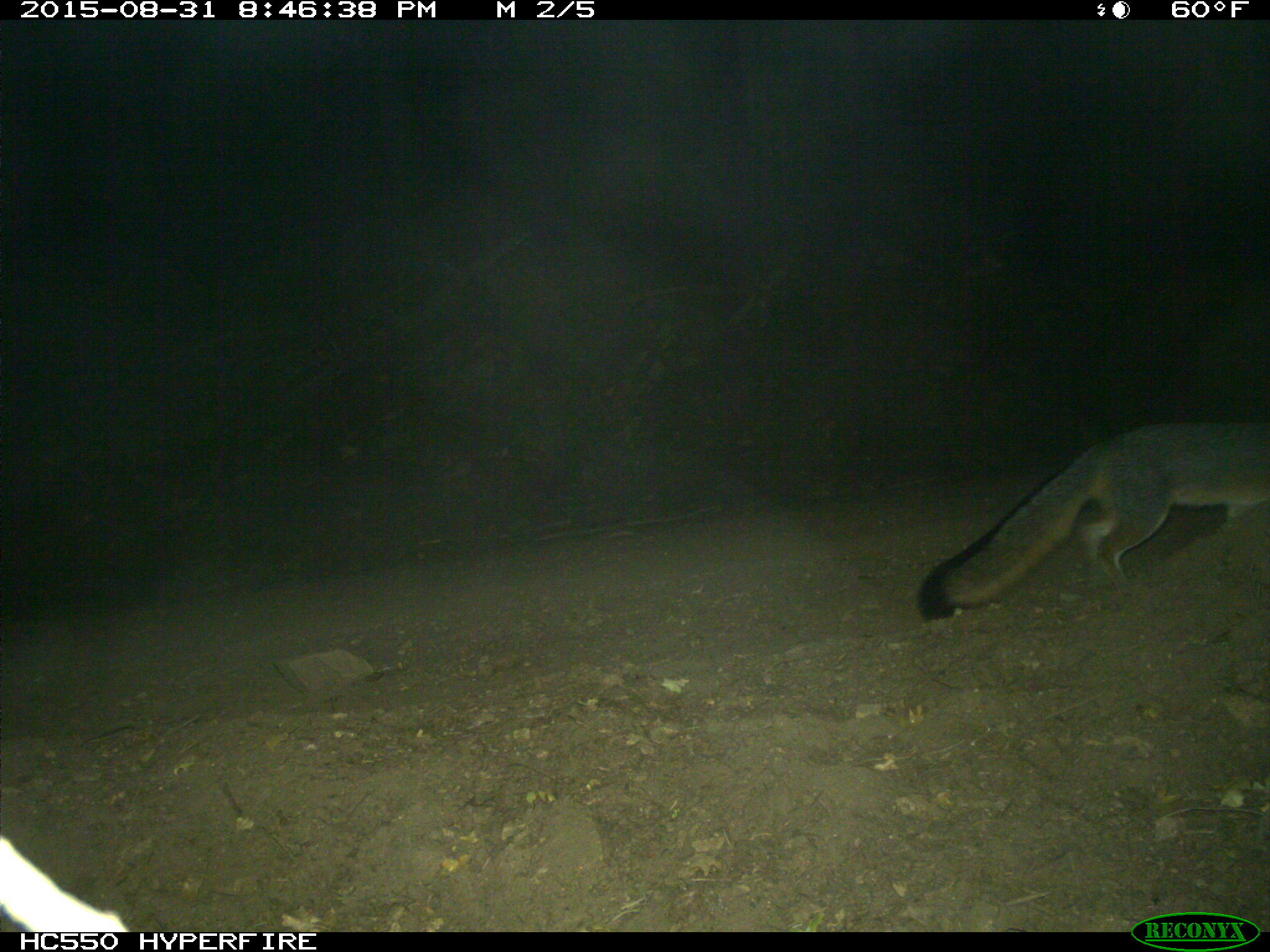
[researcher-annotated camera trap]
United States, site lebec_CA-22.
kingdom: Animalia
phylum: Chordata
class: Mammalia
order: Carnivora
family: Canidae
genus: Urocyon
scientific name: Urocyon cinereoargenteus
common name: gray fox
Urocyon cinereoargenteus (gray fox).